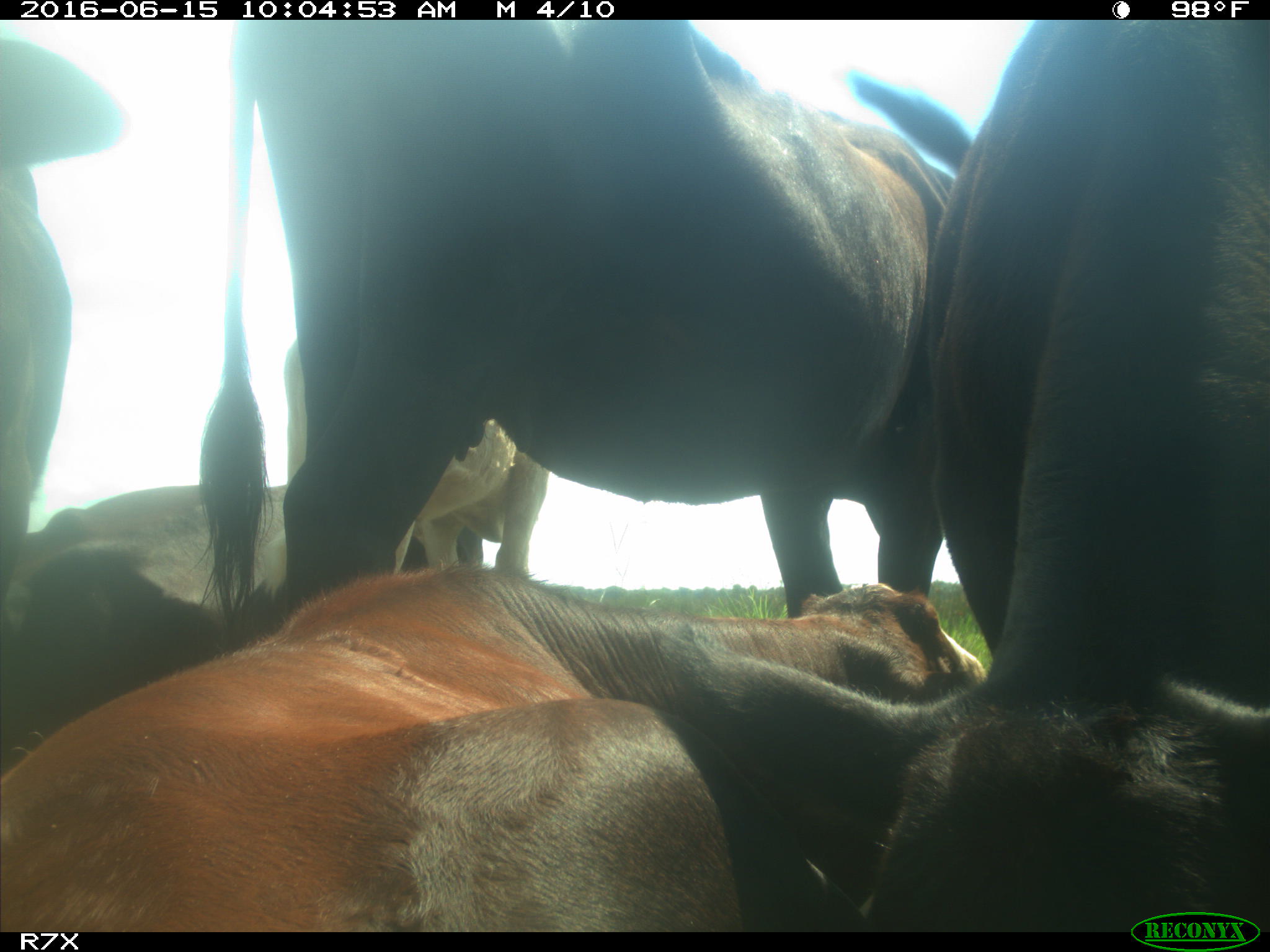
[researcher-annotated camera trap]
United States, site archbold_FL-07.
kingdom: Animalia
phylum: Chordata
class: Mammalia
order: Artiodactyla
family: Bovidae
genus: Bos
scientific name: Bos taurus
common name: domestic cow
Bos taurus (domestic cow).